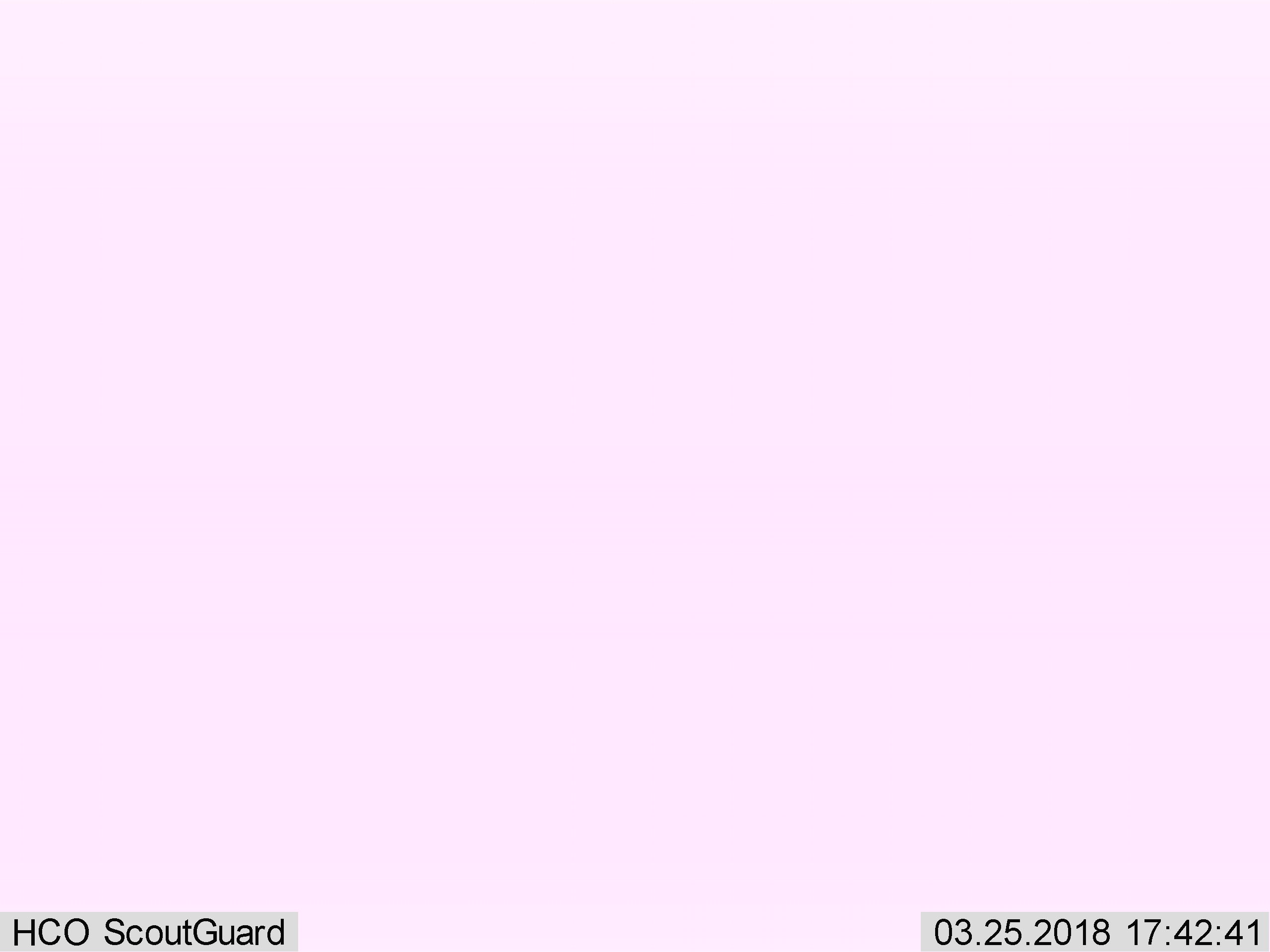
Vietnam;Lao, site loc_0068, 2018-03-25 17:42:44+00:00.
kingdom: Animalia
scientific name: Animalia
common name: animal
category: unidentified animal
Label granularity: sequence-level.